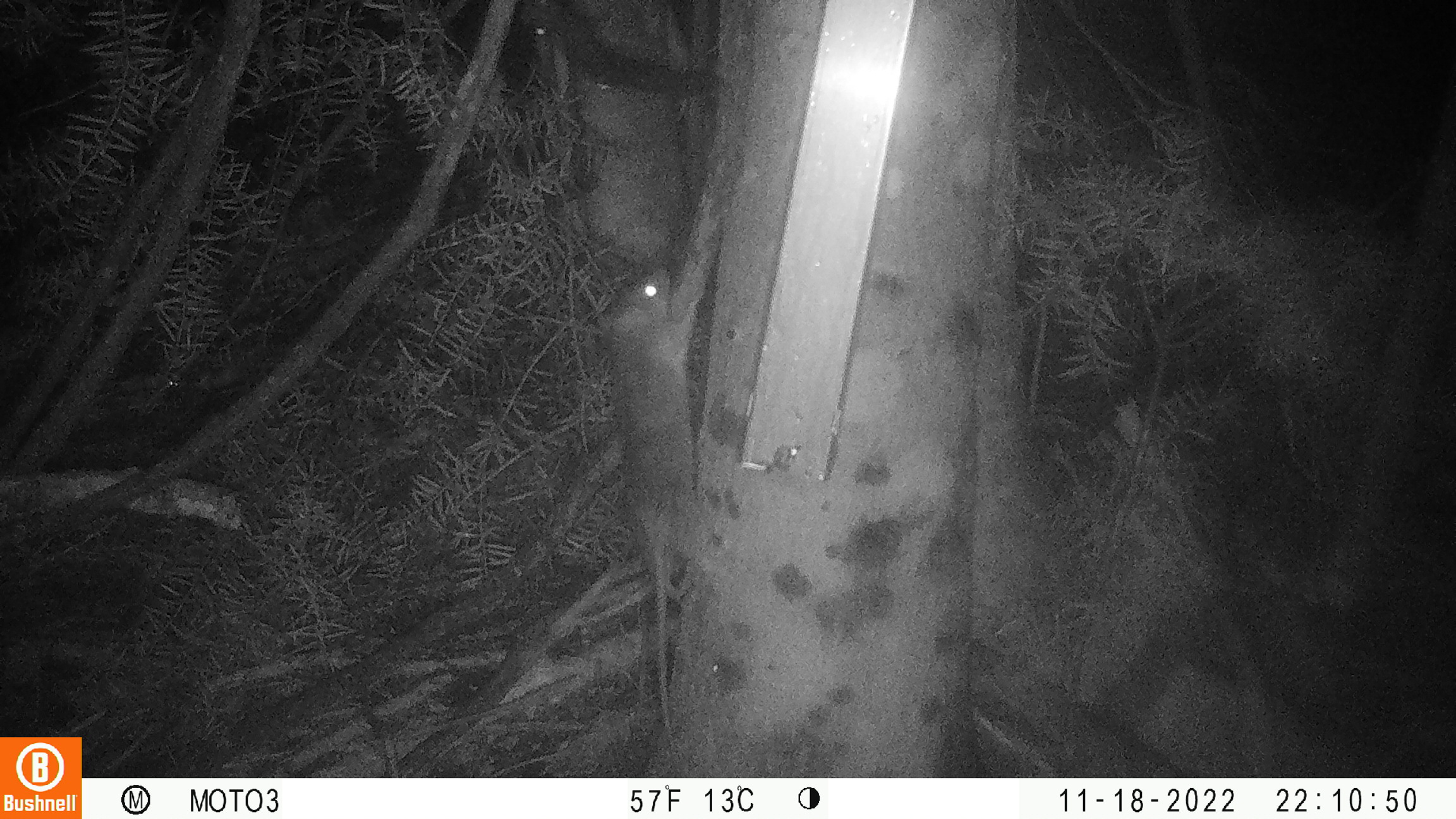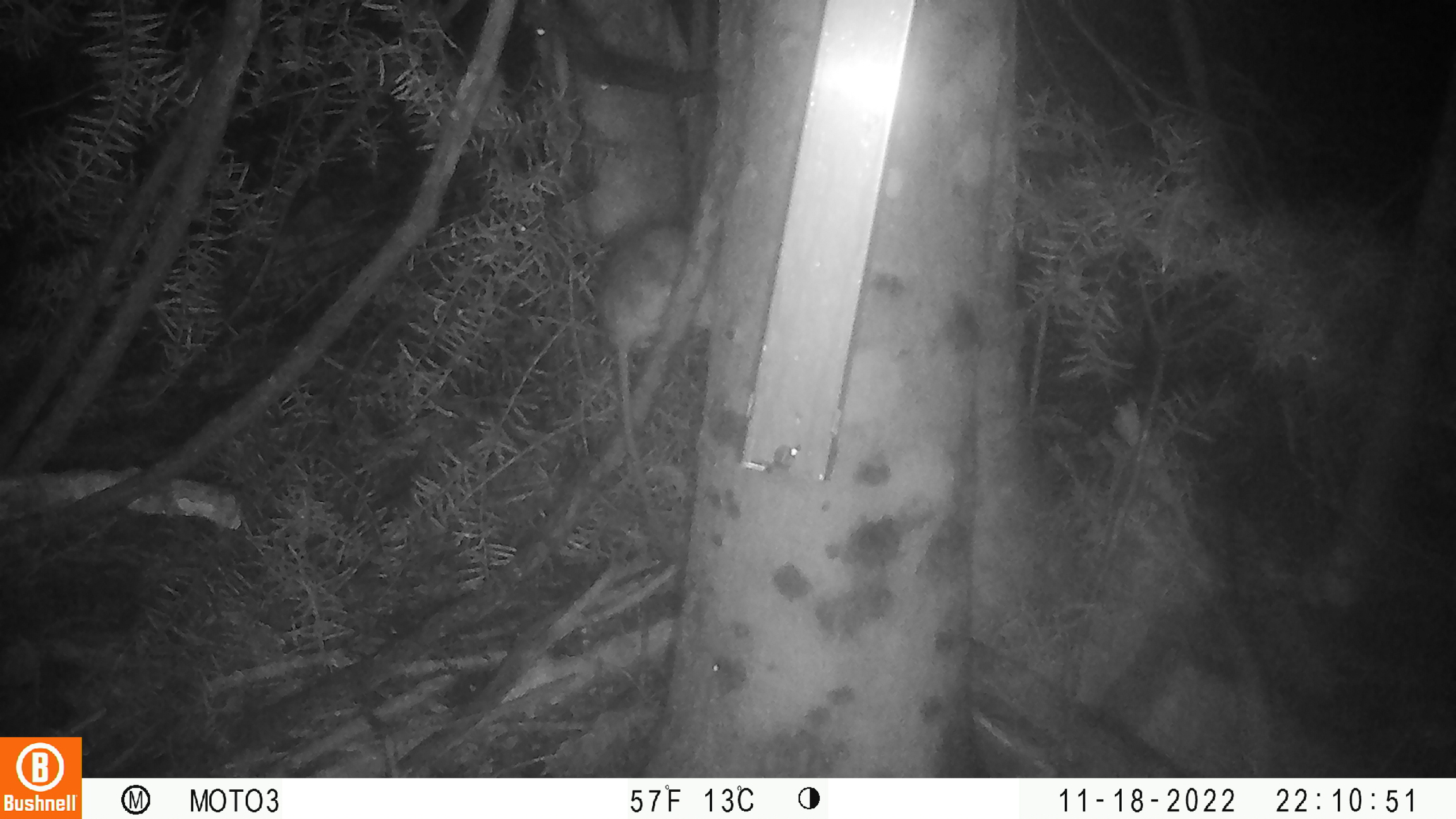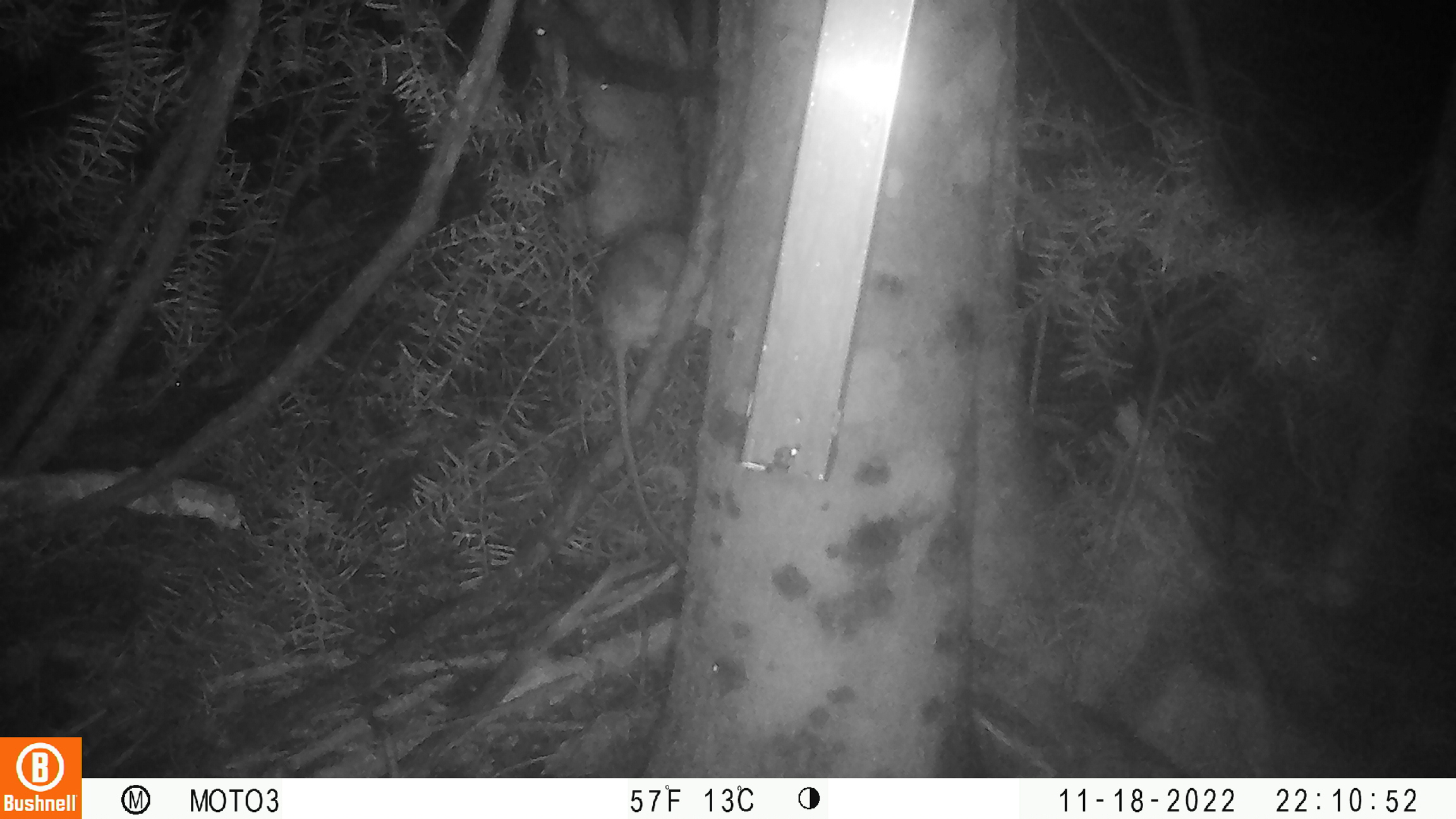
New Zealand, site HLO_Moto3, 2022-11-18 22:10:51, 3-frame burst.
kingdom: Animalia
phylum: Chordata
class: Mammalia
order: Rodentia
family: Muridae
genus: Rattus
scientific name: Rattus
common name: rat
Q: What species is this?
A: Rat (Rattus).